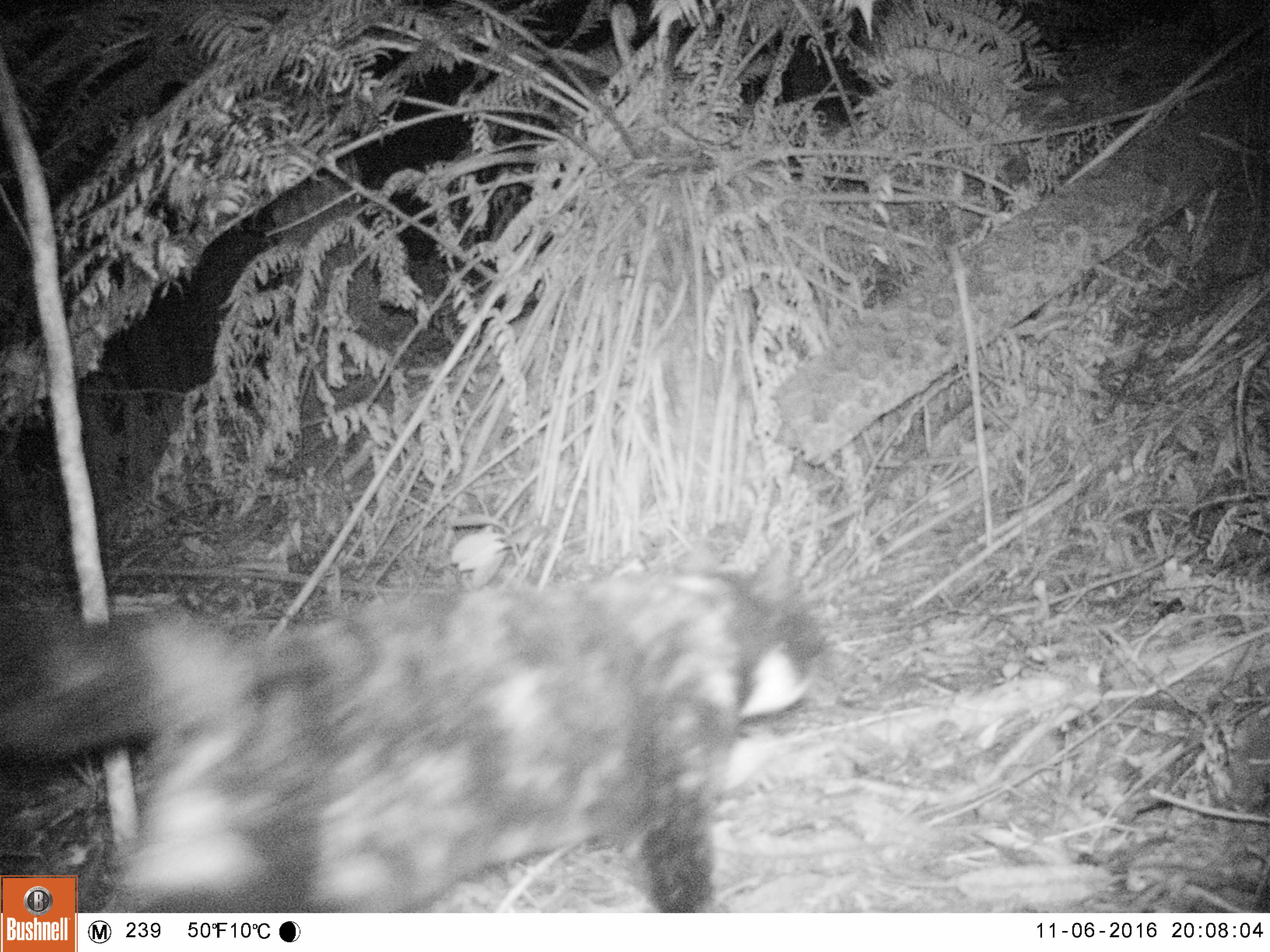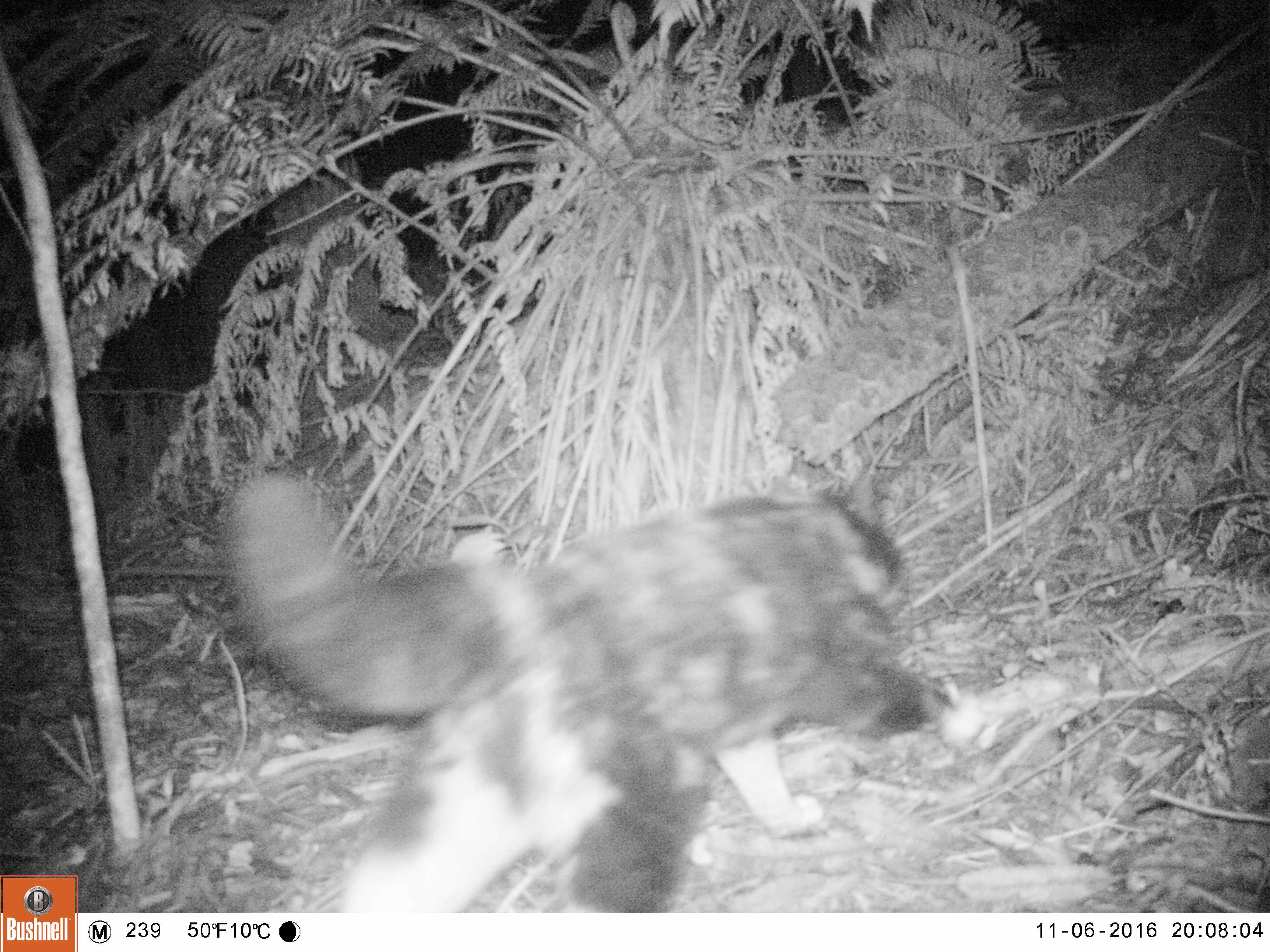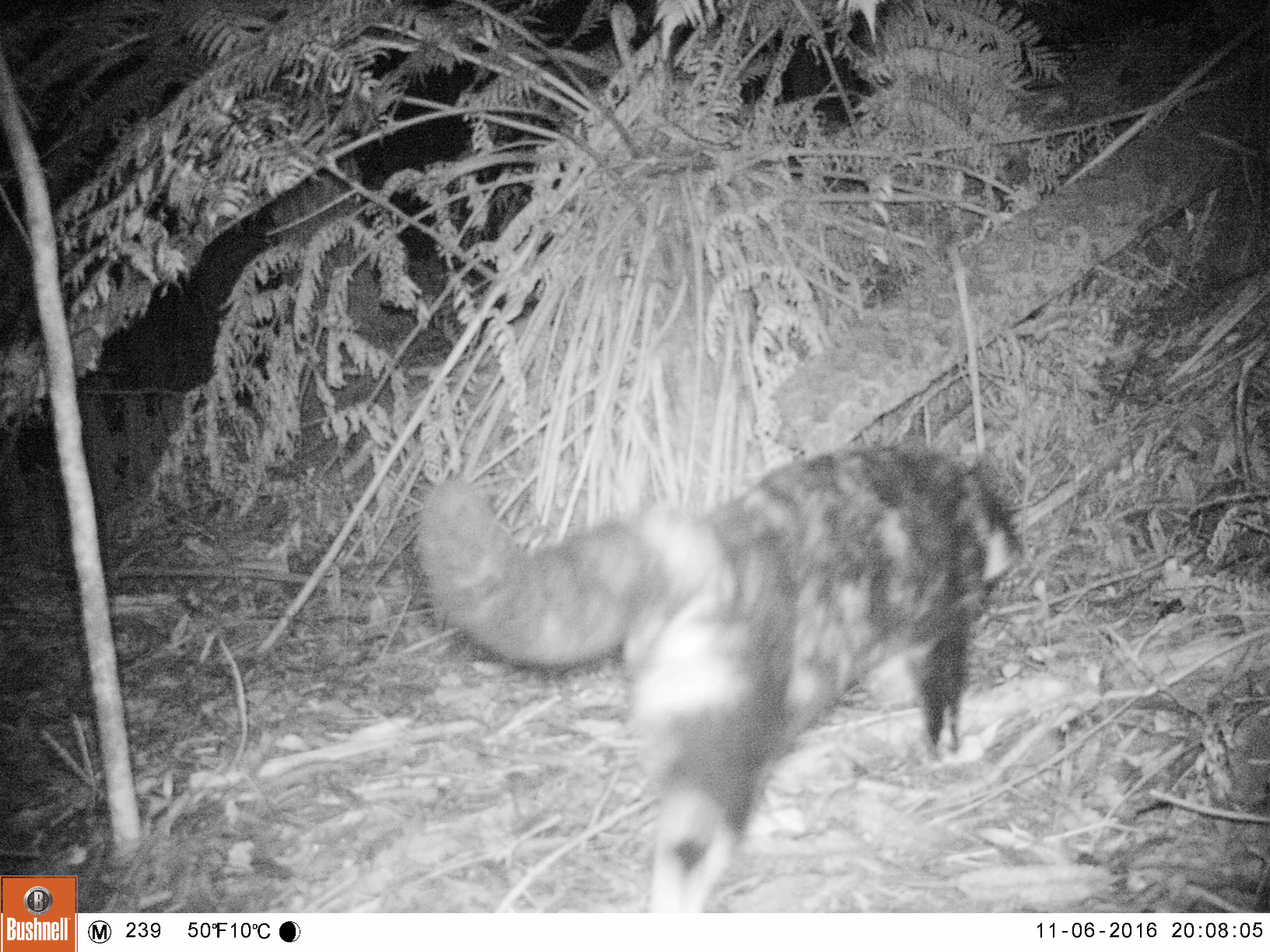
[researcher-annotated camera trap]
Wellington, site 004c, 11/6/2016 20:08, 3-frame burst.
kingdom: Animalia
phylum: Chordata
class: Mammalia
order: Carnivora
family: Felidae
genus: Felis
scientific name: Felis catus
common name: cat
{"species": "cat (Felis catus)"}